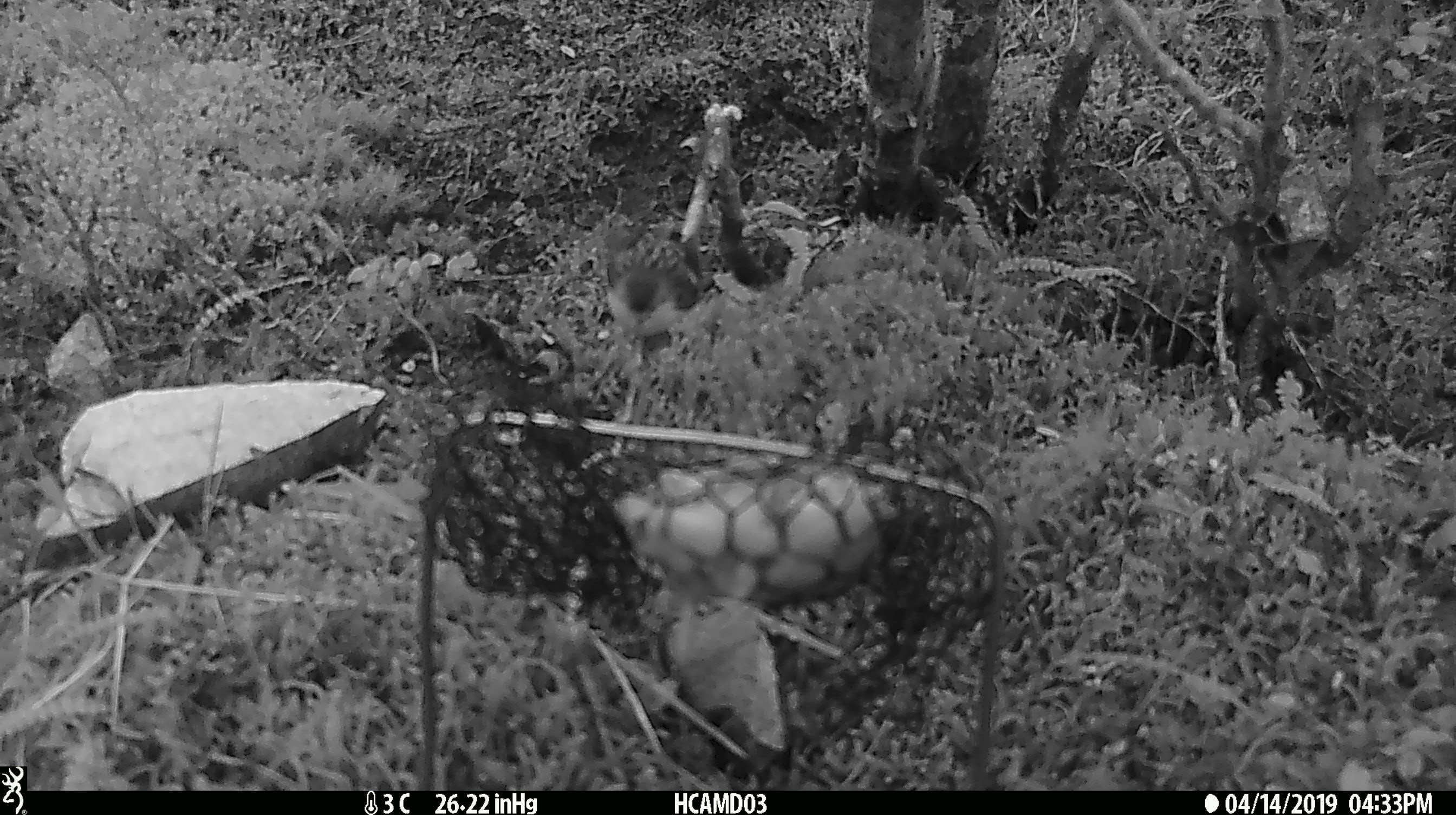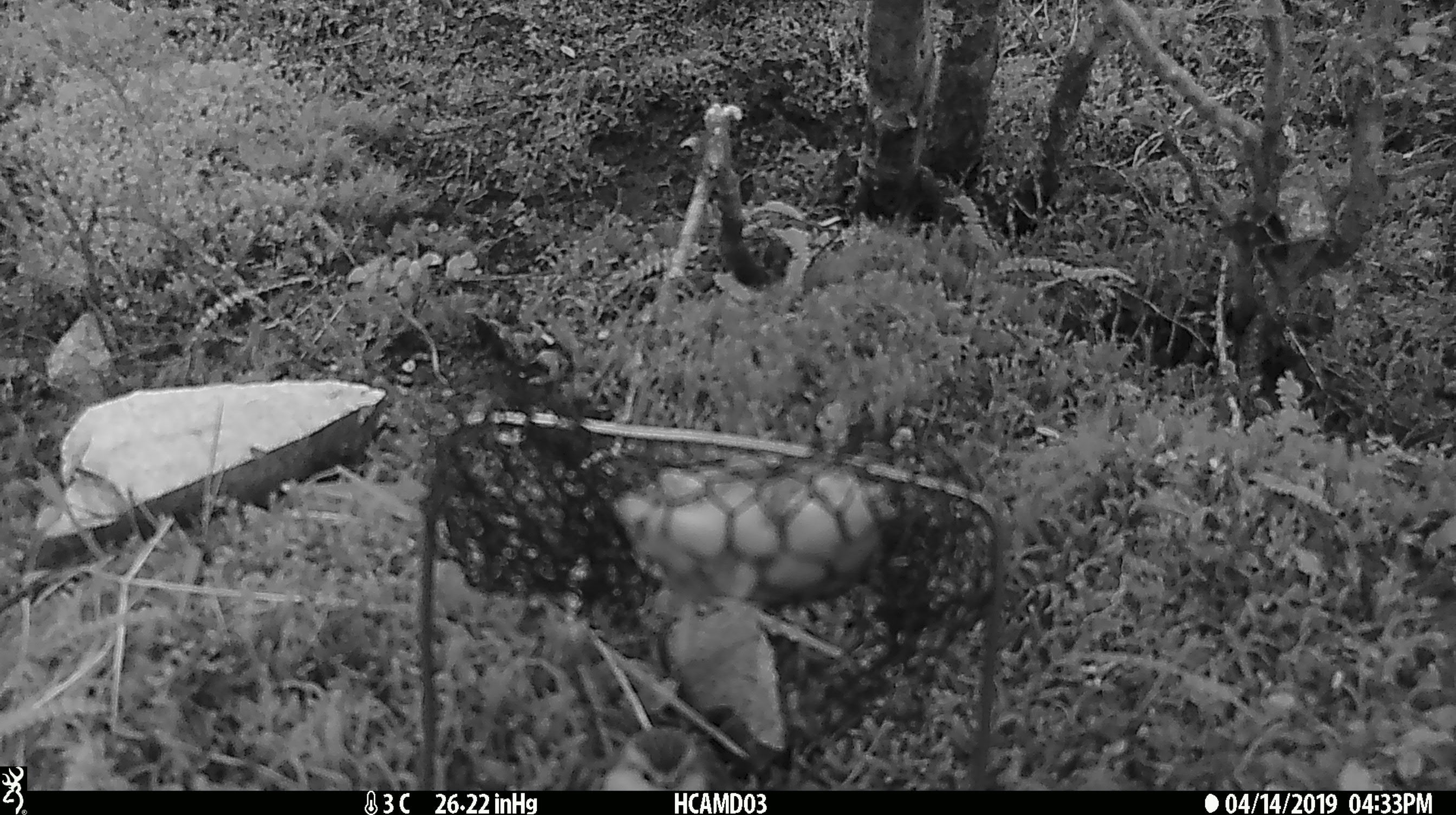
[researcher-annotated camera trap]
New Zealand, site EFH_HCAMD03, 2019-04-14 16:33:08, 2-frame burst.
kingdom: Animalia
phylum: Chordata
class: Aves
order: Passeriformes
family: Acanthisittidae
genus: Acanthisitta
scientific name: Acanthisitta chloris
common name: rifleman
Rifleman (Acanthisitta chloris).